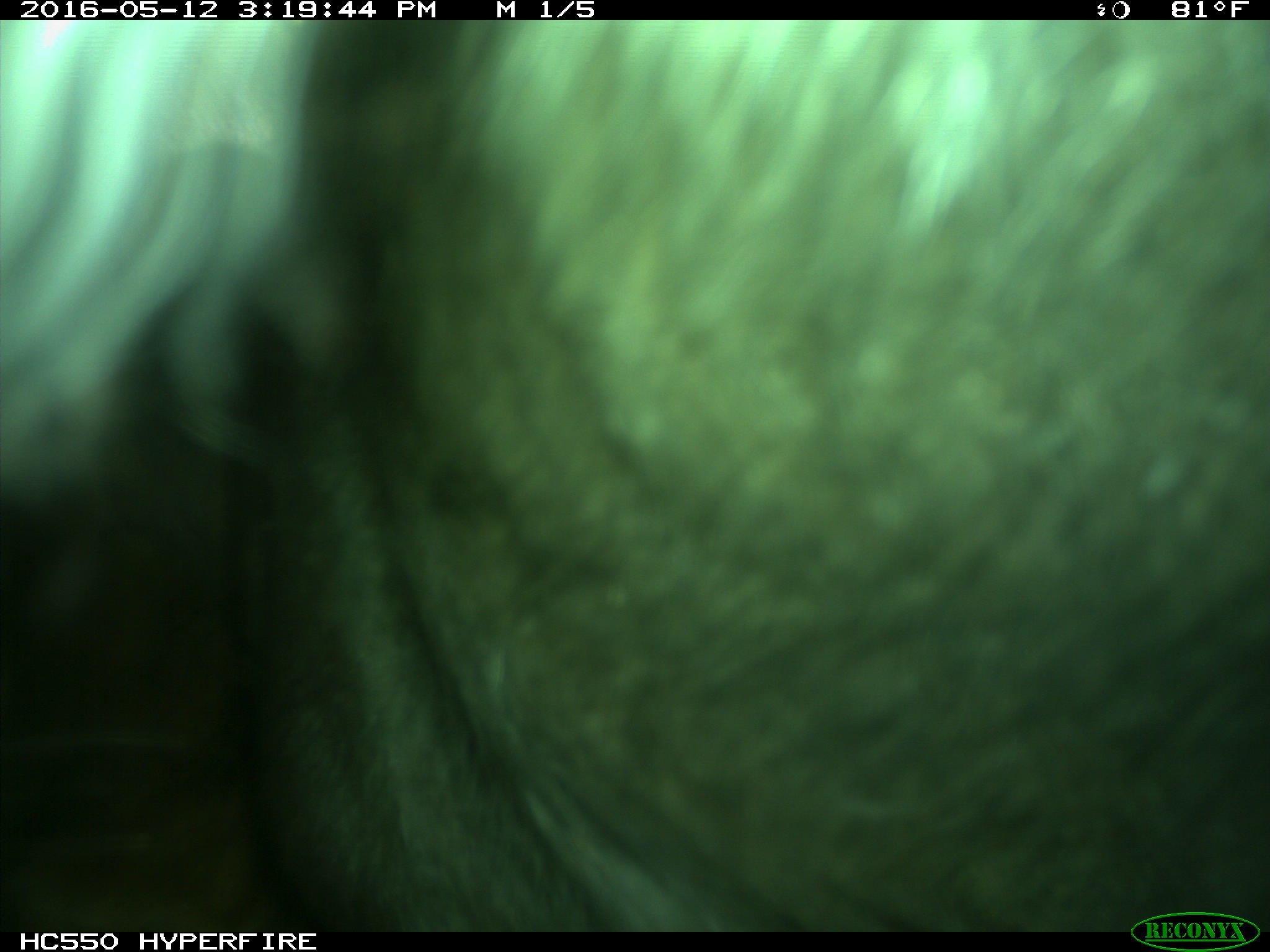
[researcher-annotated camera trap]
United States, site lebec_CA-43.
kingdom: Animalia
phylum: Chordata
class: Mammalia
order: Artiodactyla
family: Bovidae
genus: Bos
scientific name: Bos taurus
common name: domestic cow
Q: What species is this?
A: Bos taurus (domestic cow).